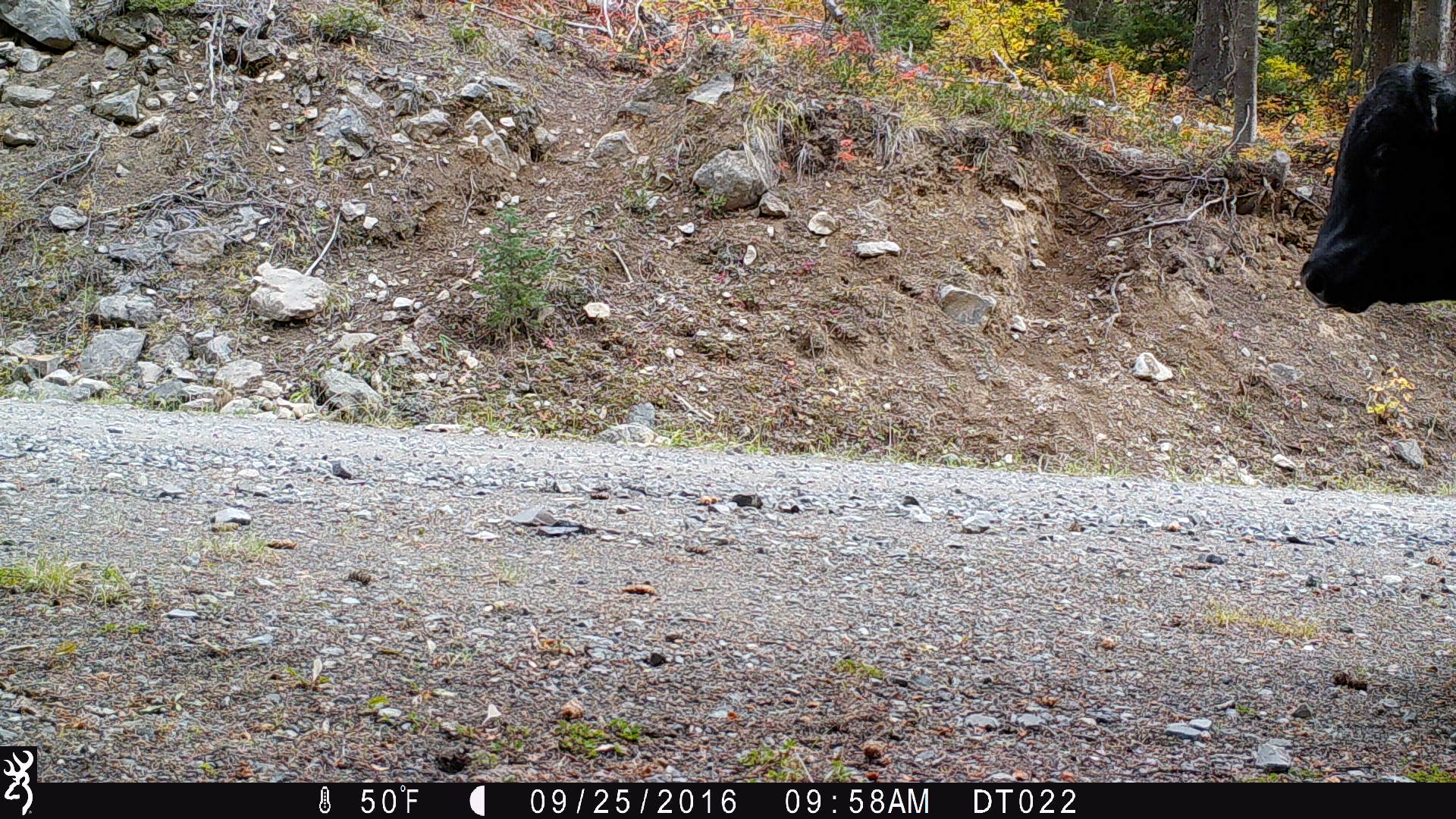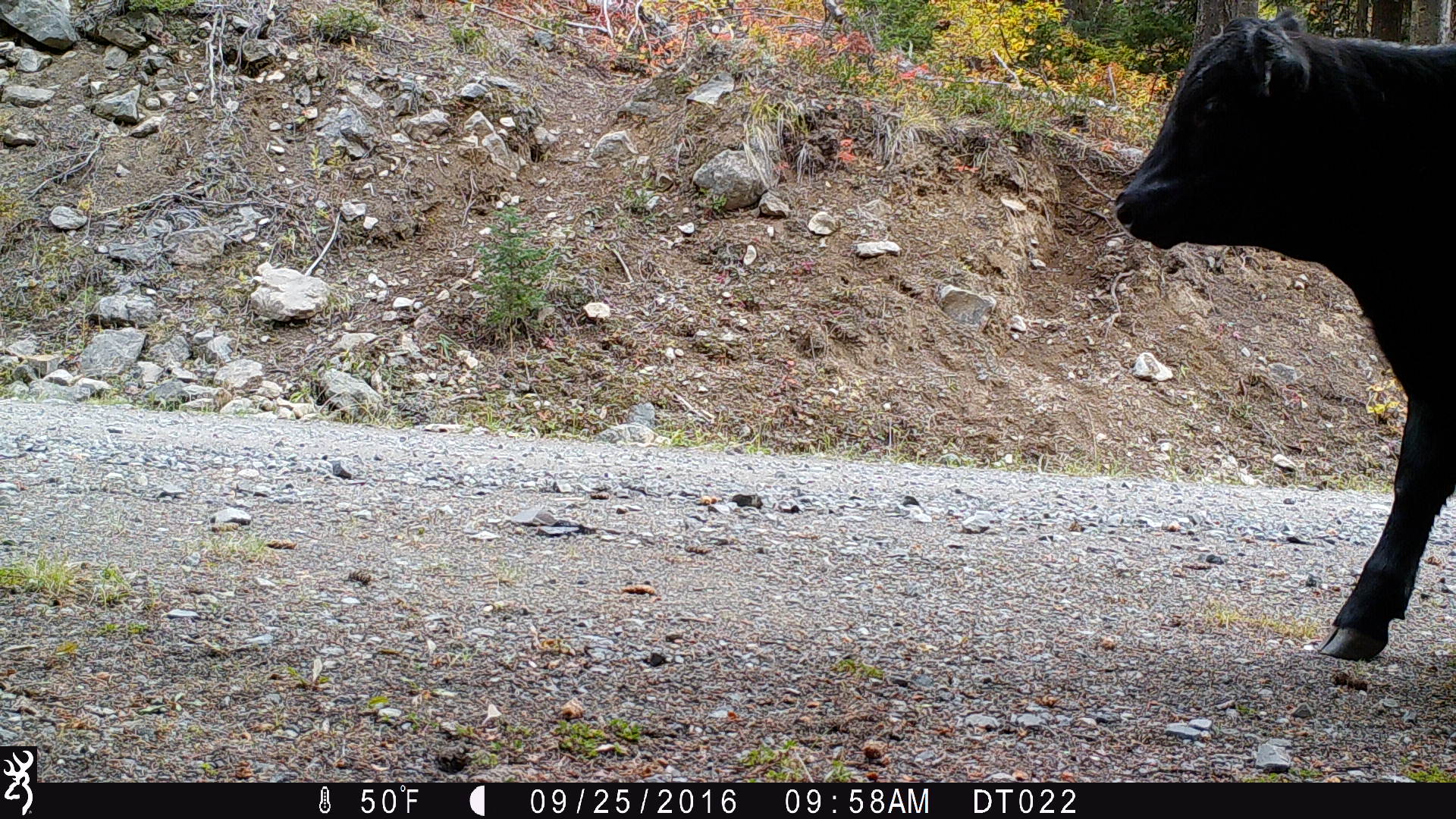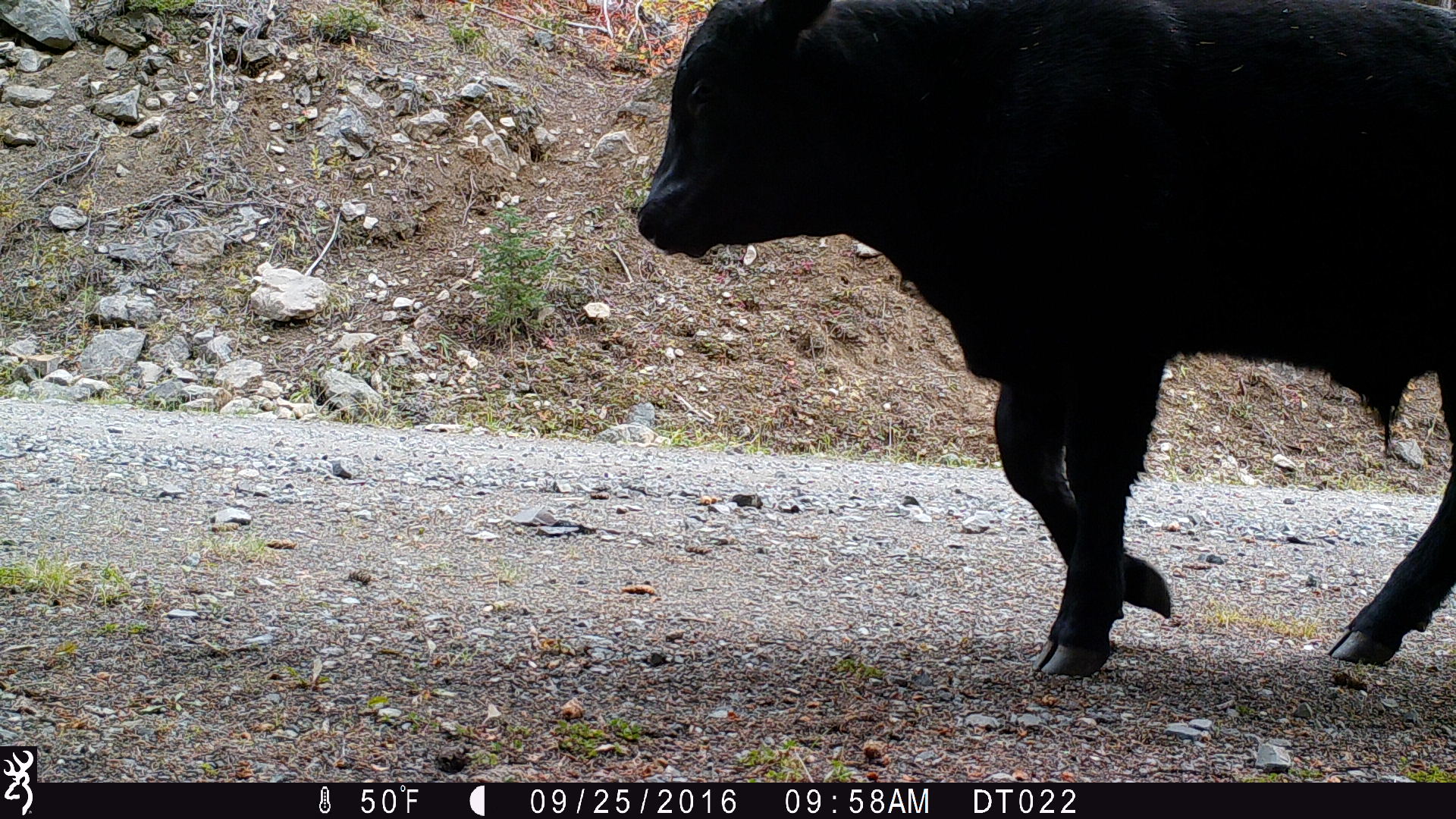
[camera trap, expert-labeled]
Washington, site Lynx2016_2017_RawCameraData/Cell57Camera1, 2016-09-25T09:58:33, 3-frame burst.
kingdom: Animalia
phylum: Chordata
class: Mammalia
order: Artiodactyla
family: Bovidae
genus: Bos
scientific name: Bos taurus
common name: domestic cattle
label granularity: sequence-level